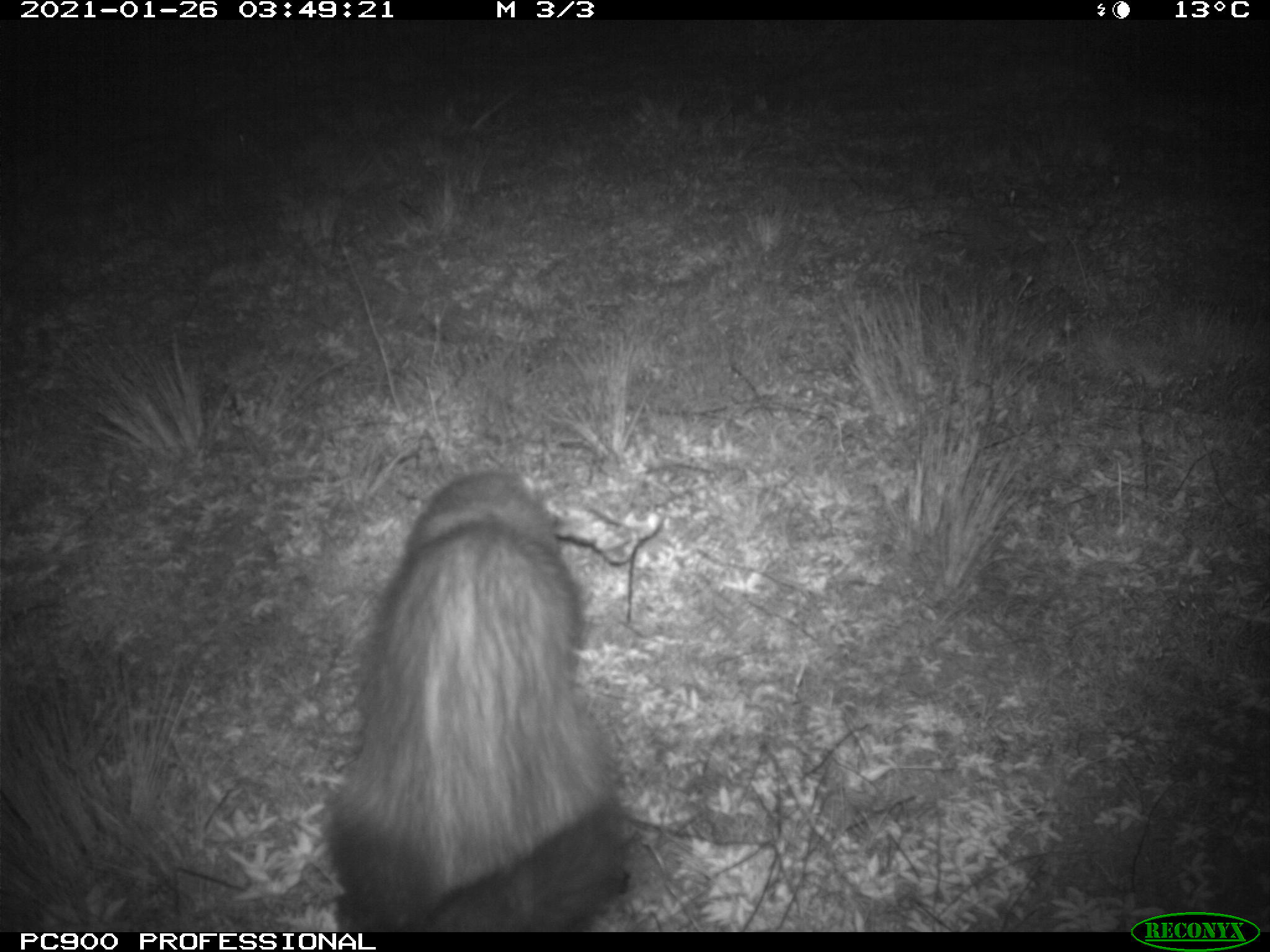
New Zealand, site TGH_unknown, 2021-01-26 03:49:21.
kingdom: Animalia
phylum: Chordata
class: Mammalia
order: Carnivora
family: Mustelidae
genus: Mustela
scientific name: Mustela furo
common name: ferret